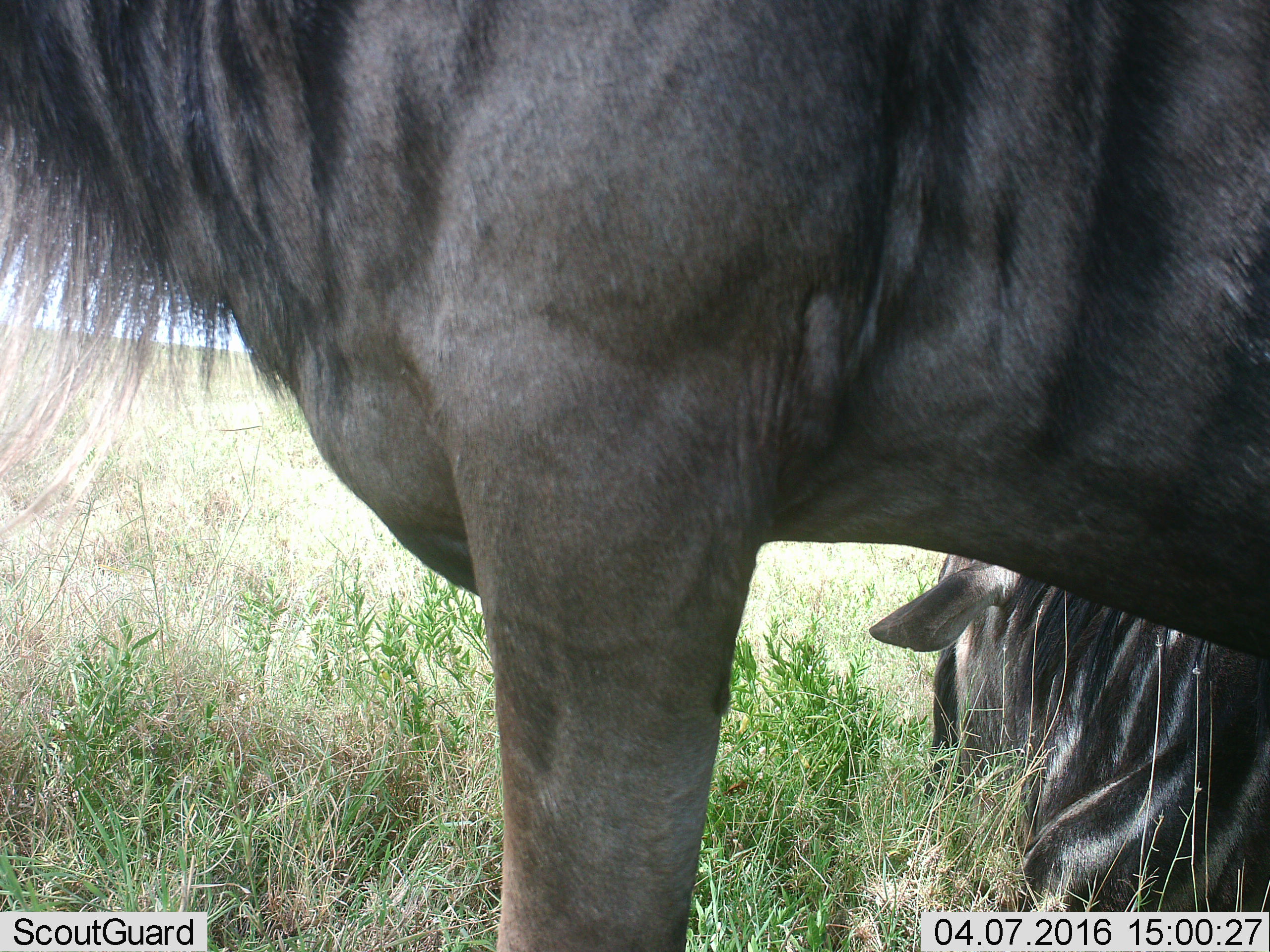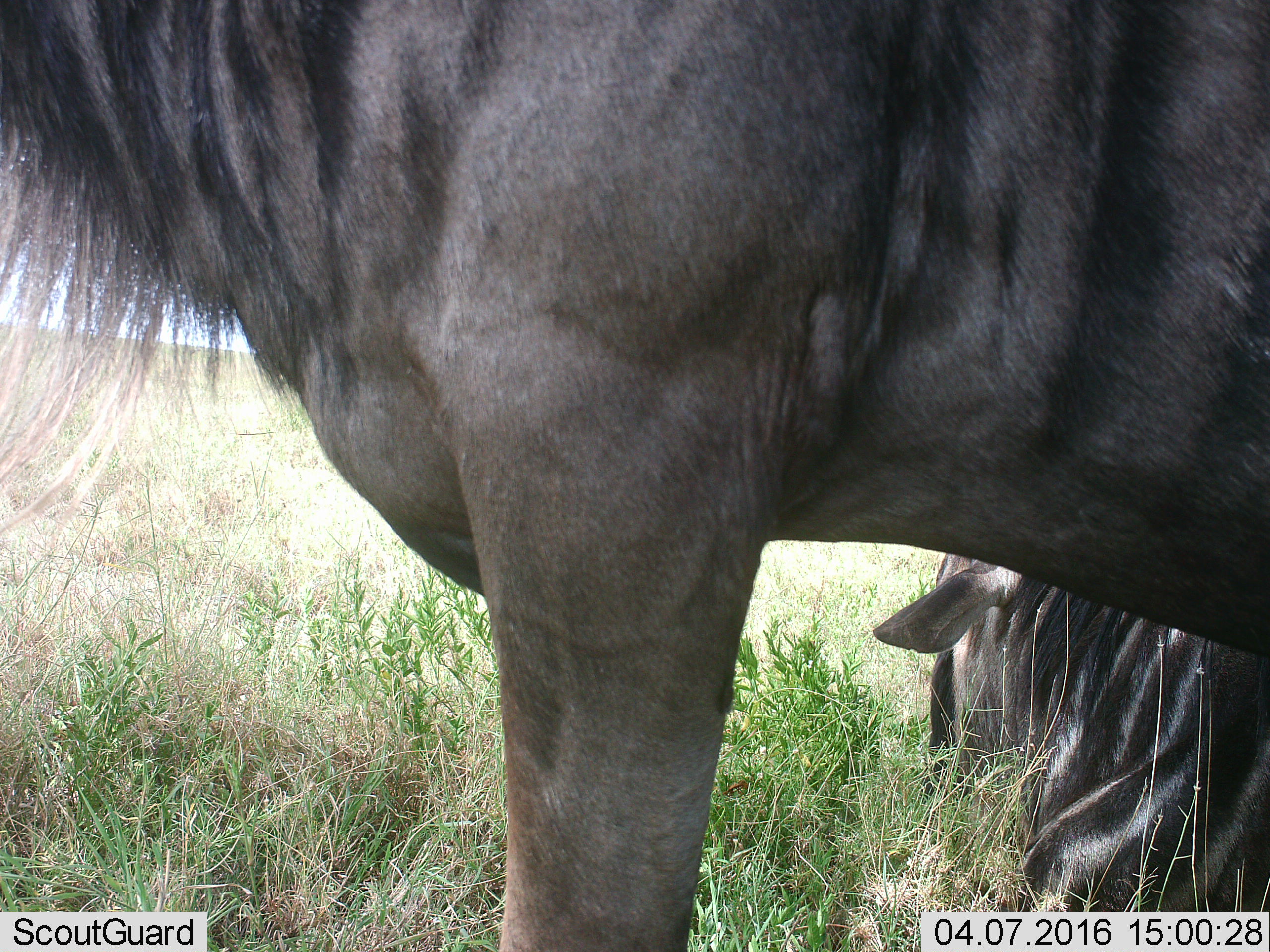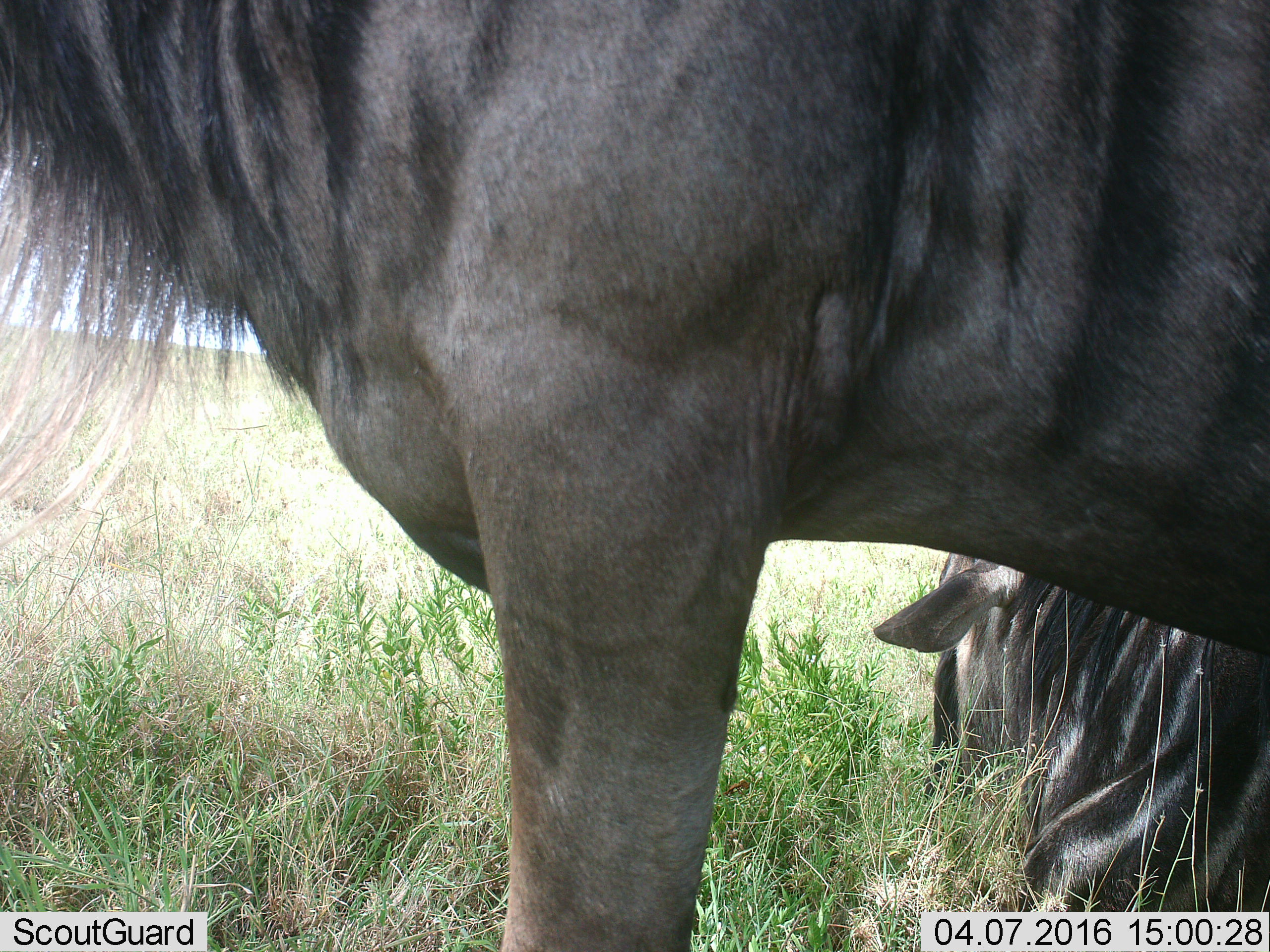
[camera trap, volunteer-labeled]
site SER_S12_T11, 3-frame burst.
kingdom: Animalia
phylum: Chordata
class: Mammalia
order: Artiodactyla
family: Bovidae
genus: Connochaetes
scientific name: Connochaetes taurinus taurinus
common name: blue wildebeest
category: wildebeestblue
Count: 2.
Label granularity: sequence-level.